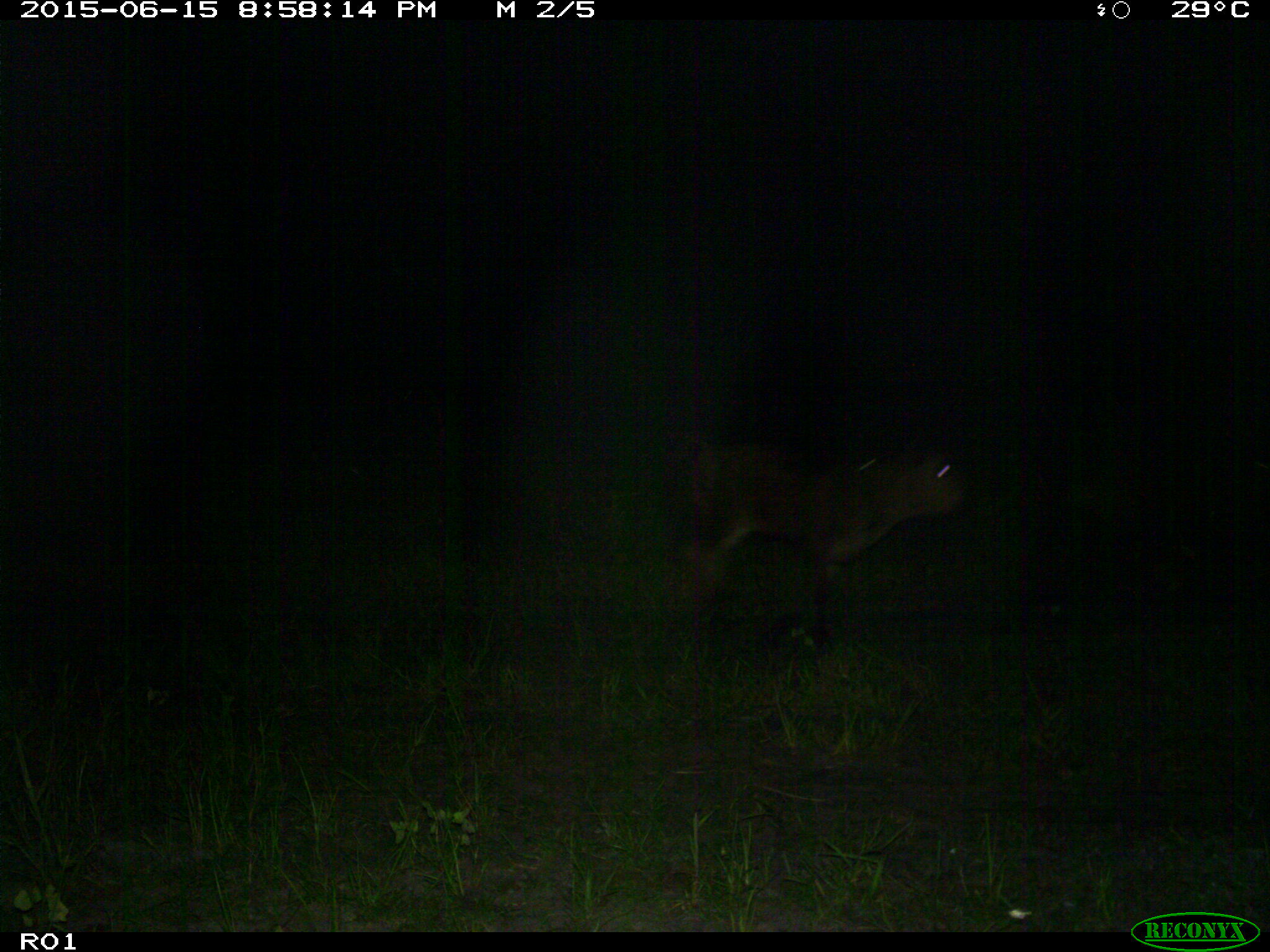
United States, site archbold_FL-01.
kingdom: Animalia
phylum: Chordata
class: Mammalia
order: Artiodactyla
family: Bovidae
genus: Bos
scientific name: Bos taurus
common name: domestic cow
Bos taurus (domestic cow).